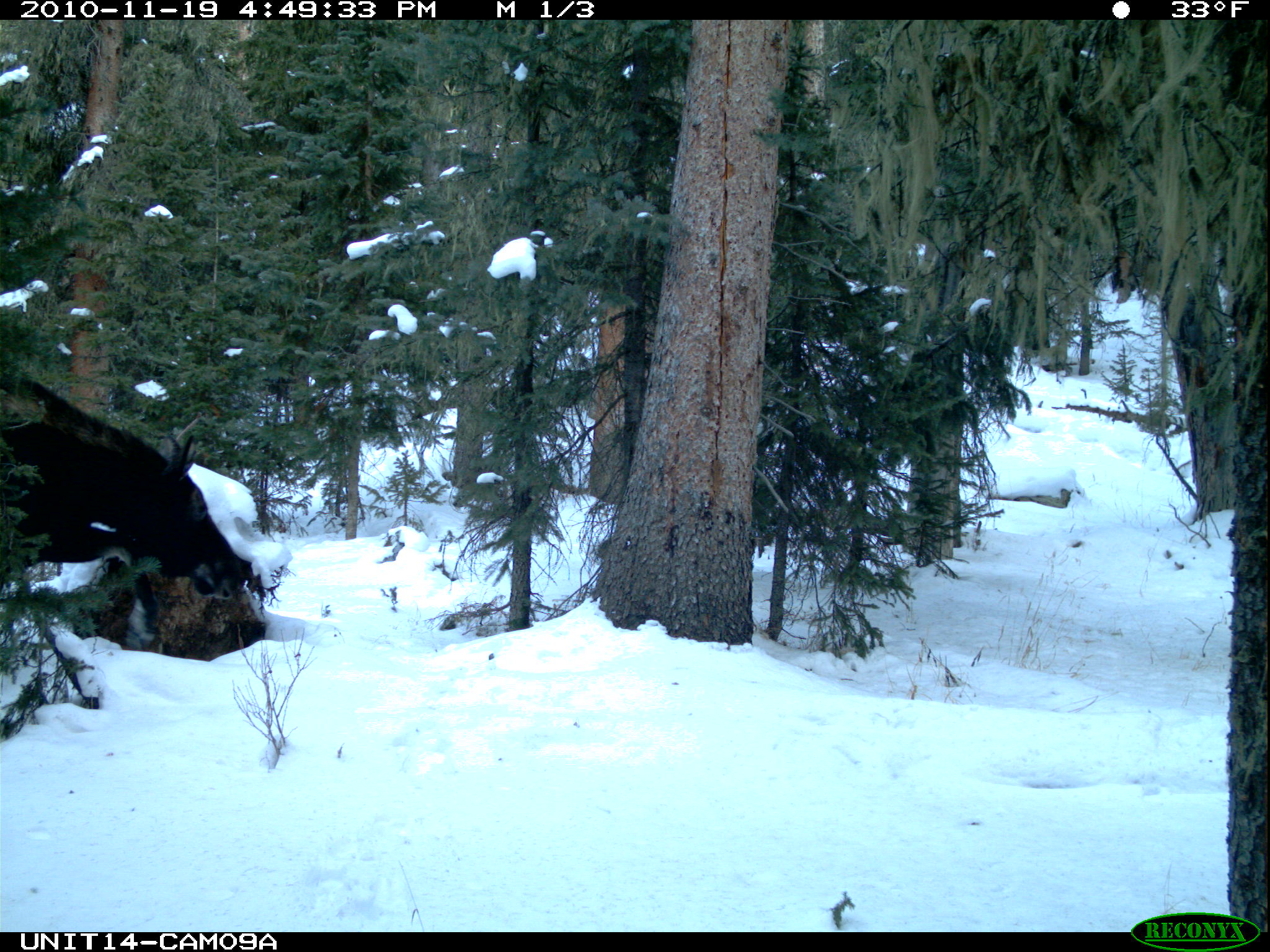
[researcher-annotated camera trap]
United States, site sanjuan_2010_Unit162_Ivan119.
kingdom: Animalia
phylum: Chordata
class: Mammalia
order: Artiodactyla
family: Cervidae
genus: Alces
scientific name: Alces alces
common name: moose